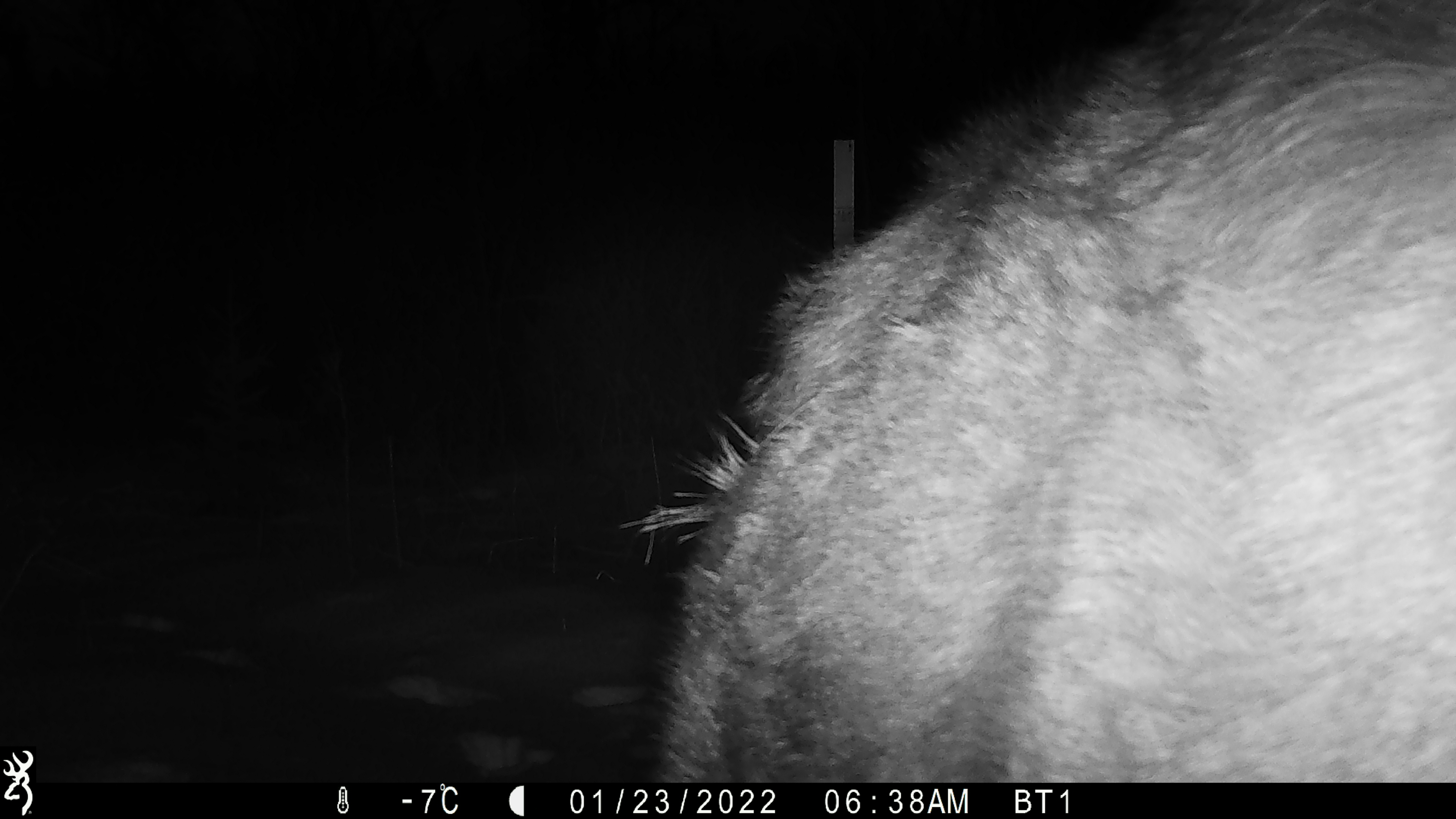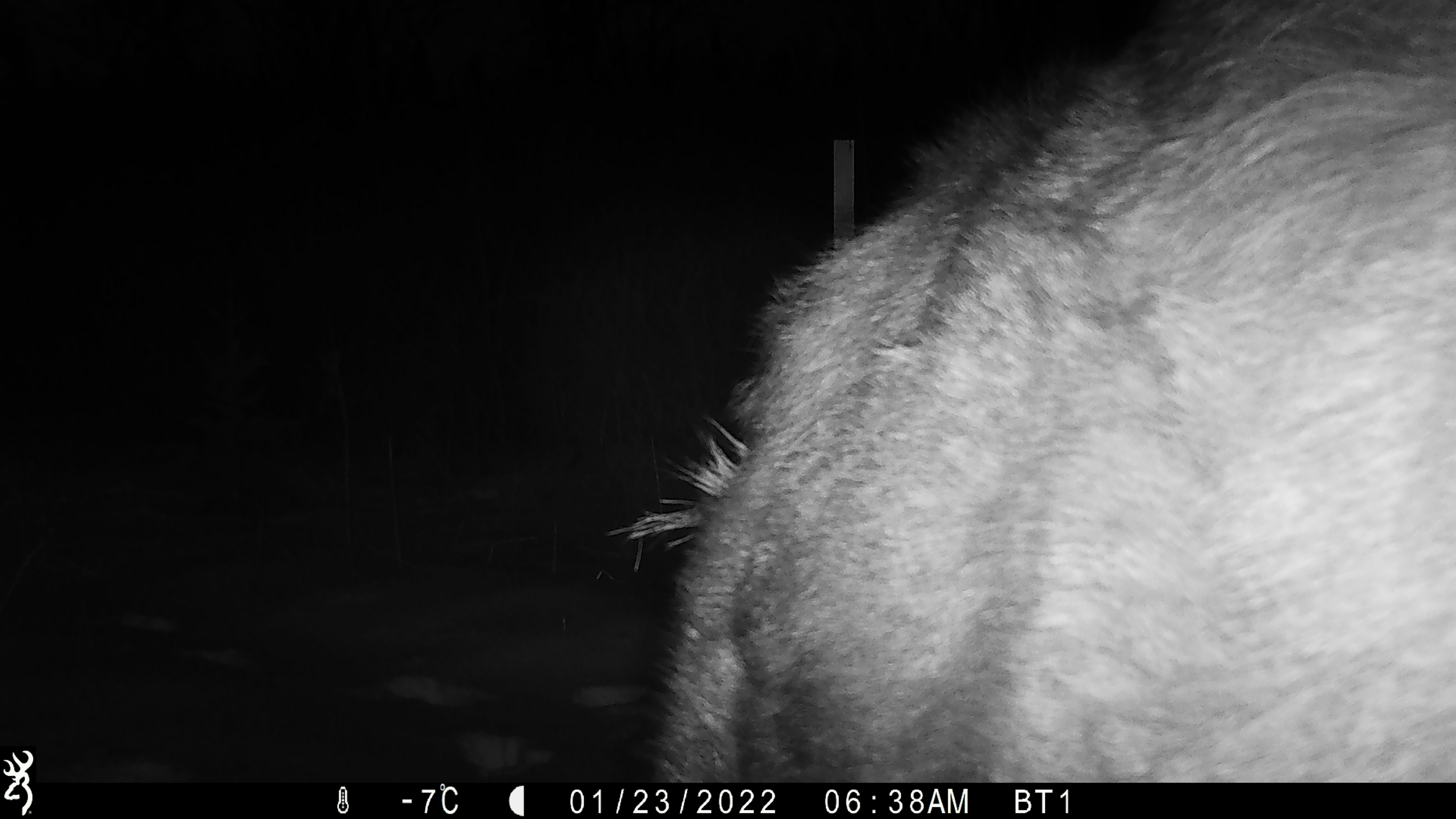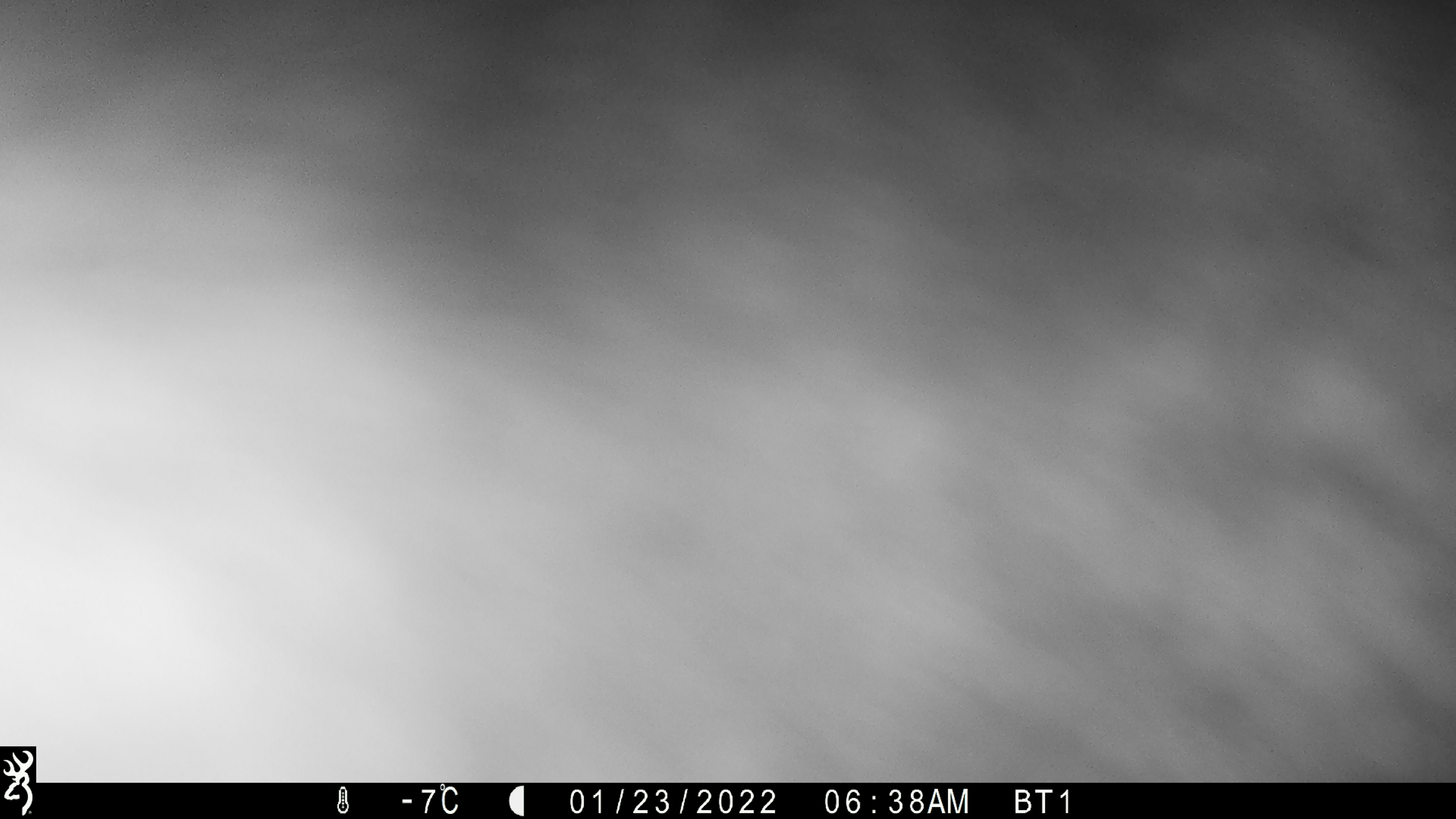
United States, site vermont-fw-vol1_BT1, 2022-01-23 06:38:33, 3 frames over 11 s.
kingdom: Animalia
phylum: Chordata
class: Mammalia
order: Artiodactyla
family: Cervidae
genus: Alces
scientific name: Alces alces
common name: moose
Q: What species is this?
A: Moose (Alces alces).